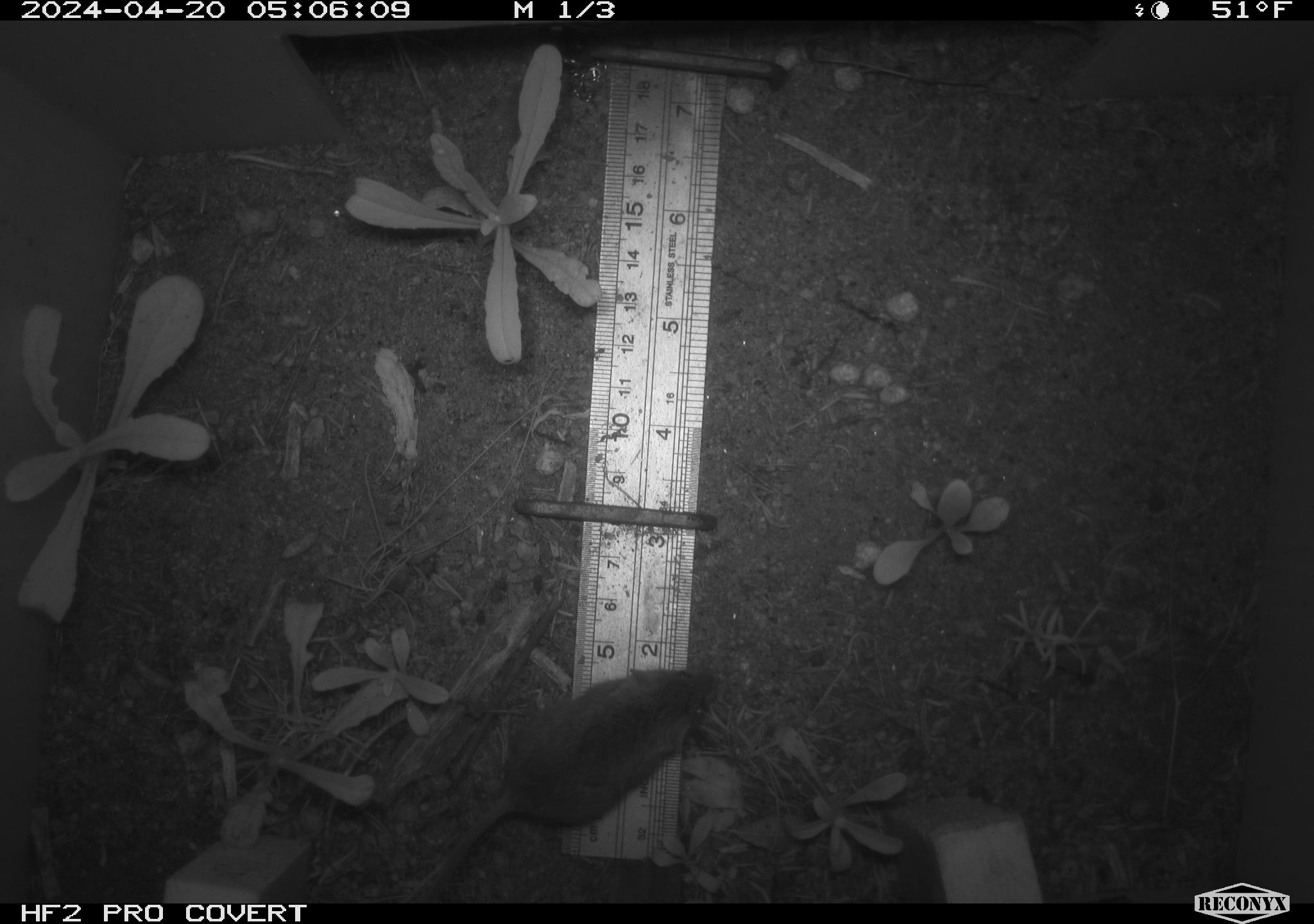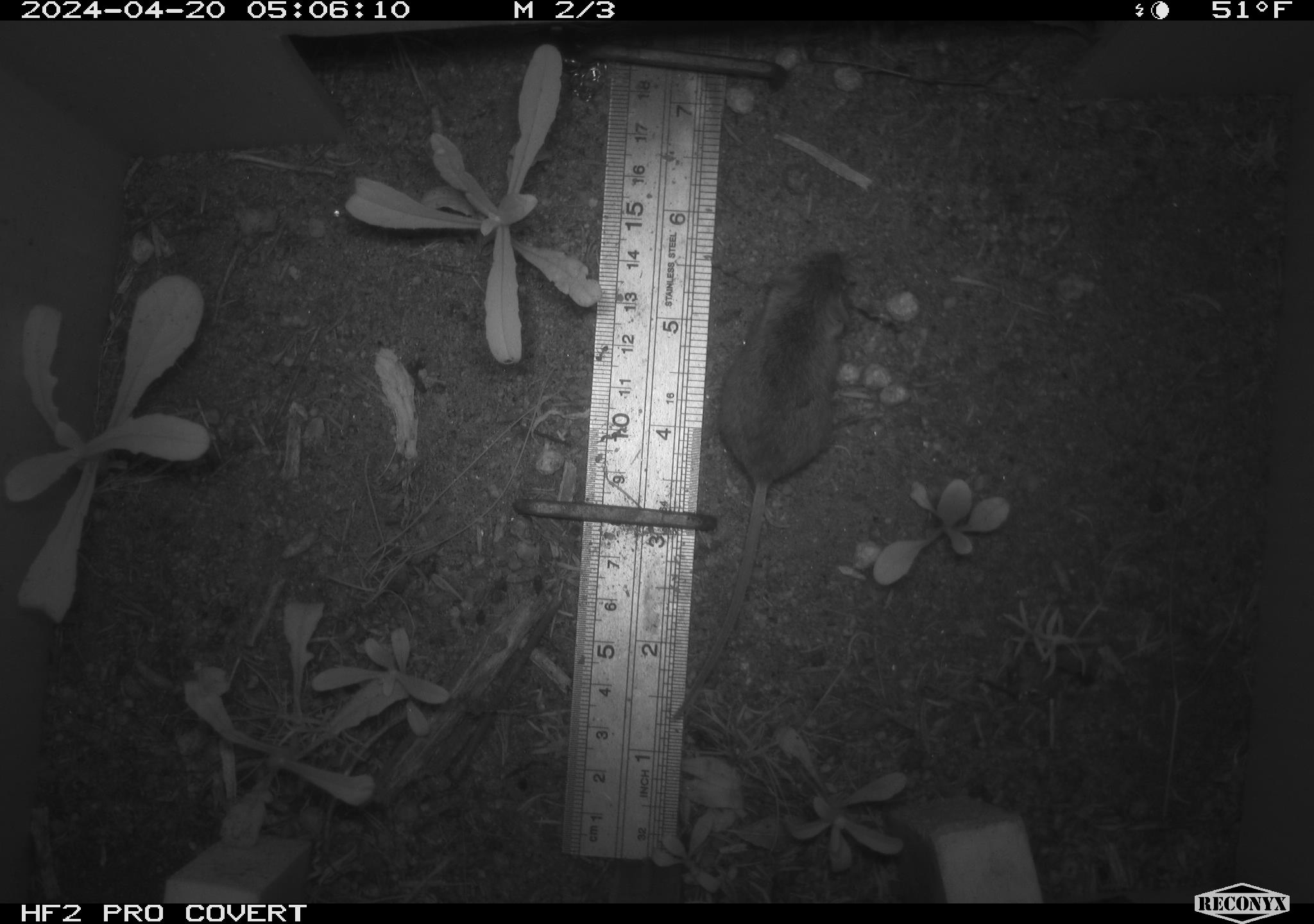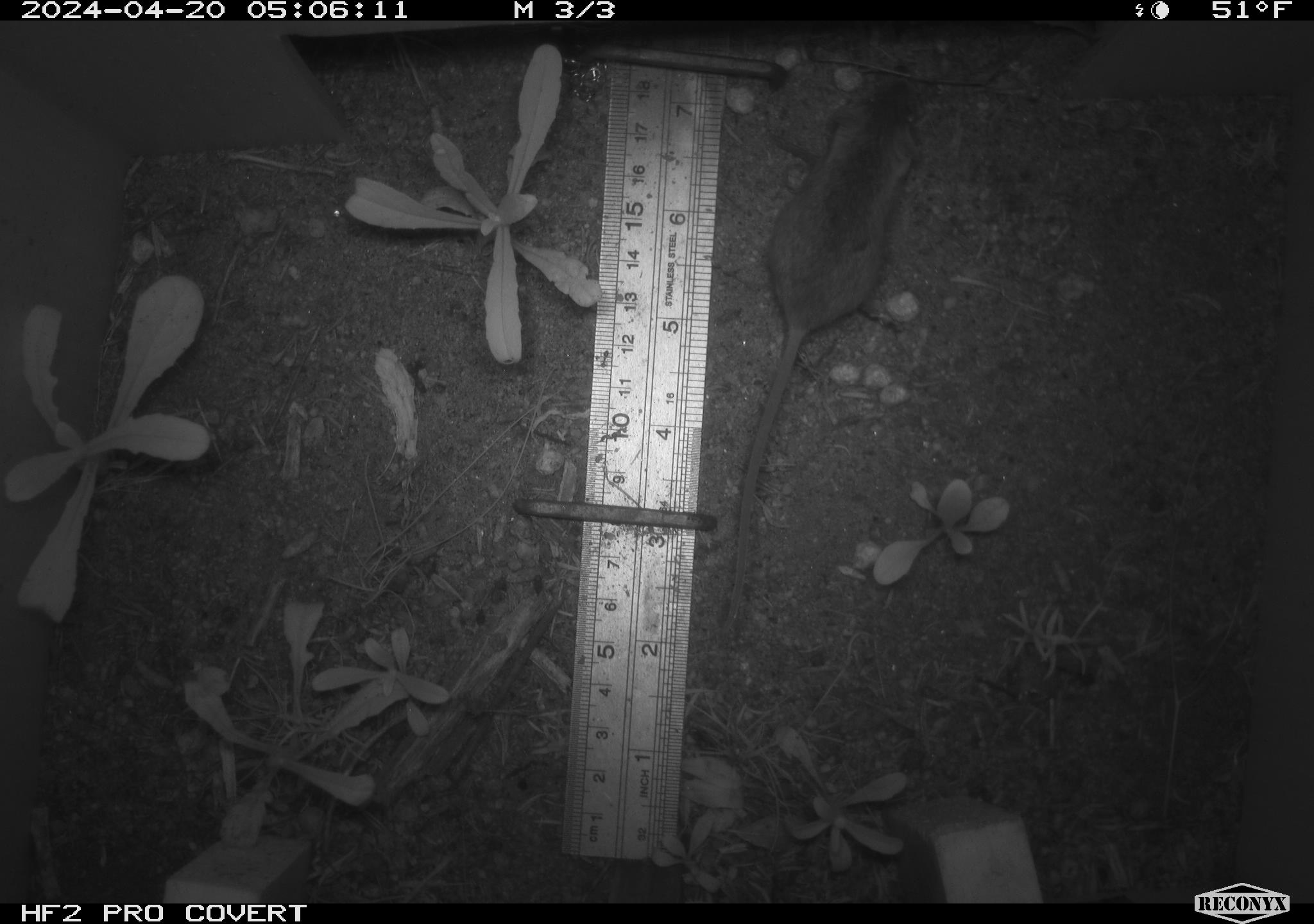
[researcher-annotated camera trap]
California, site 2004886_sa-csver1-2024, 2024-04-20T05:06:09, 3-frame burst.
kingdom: Animalia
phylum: Chordata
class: Mammalia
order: Rodentia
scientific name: Rodentia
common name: rodent